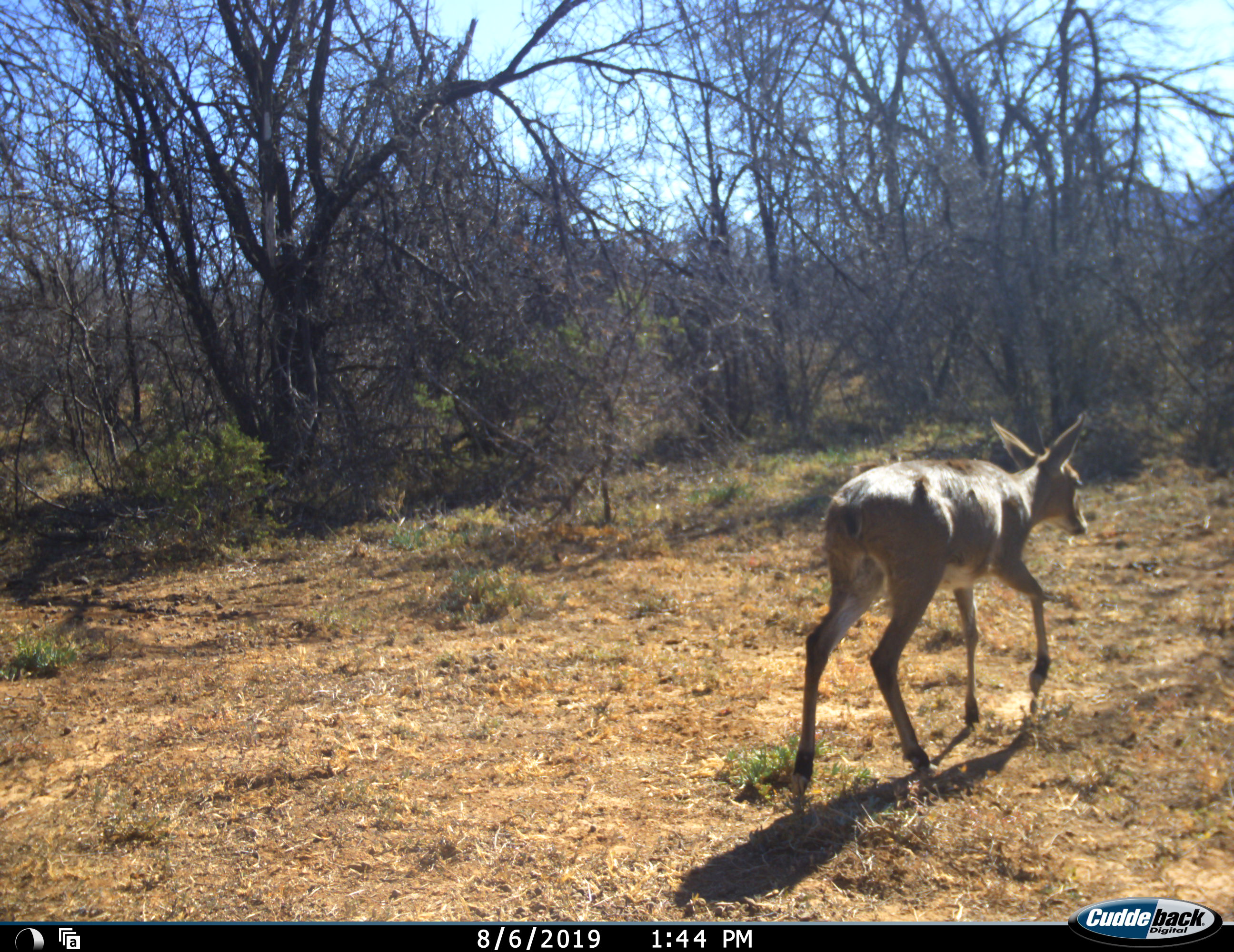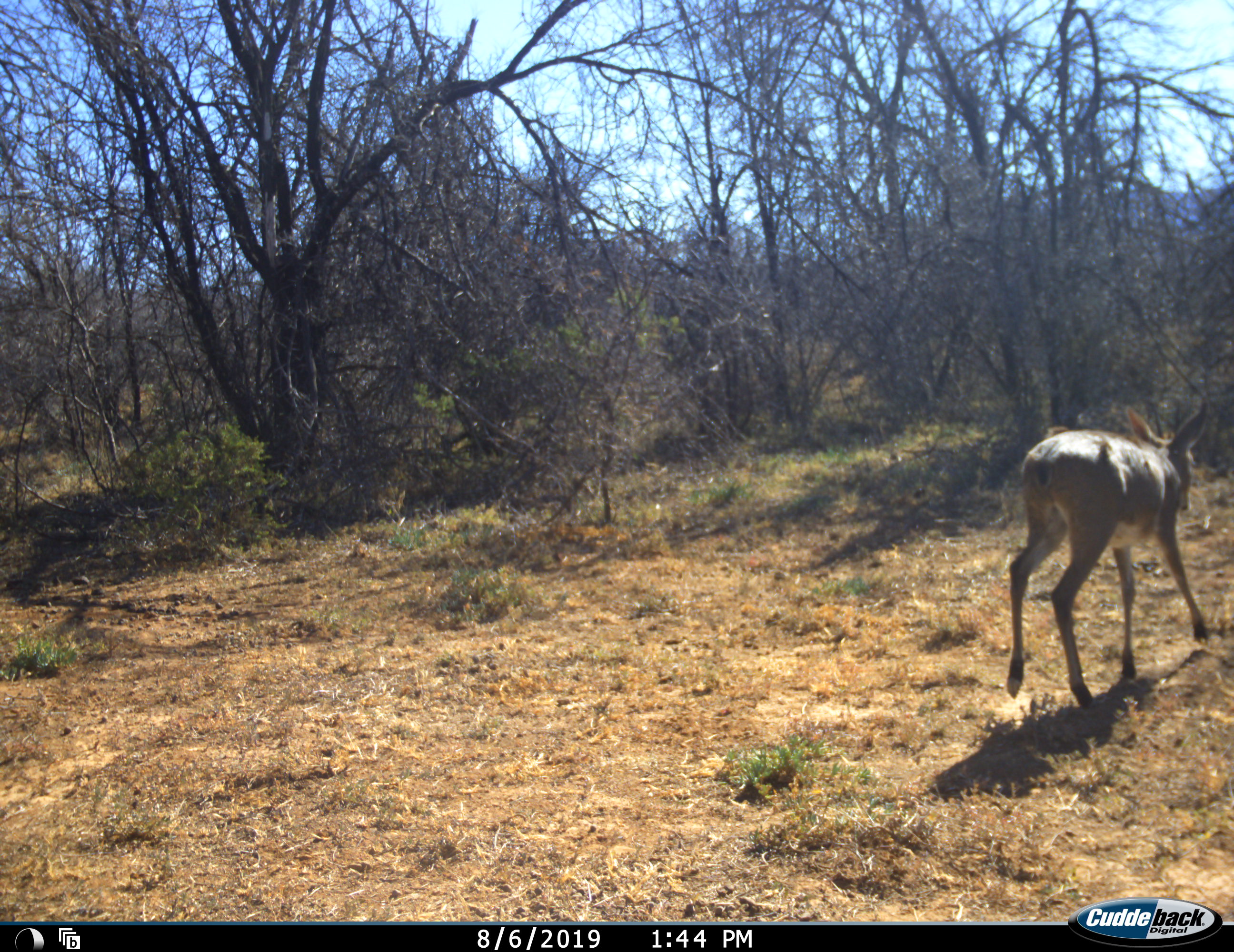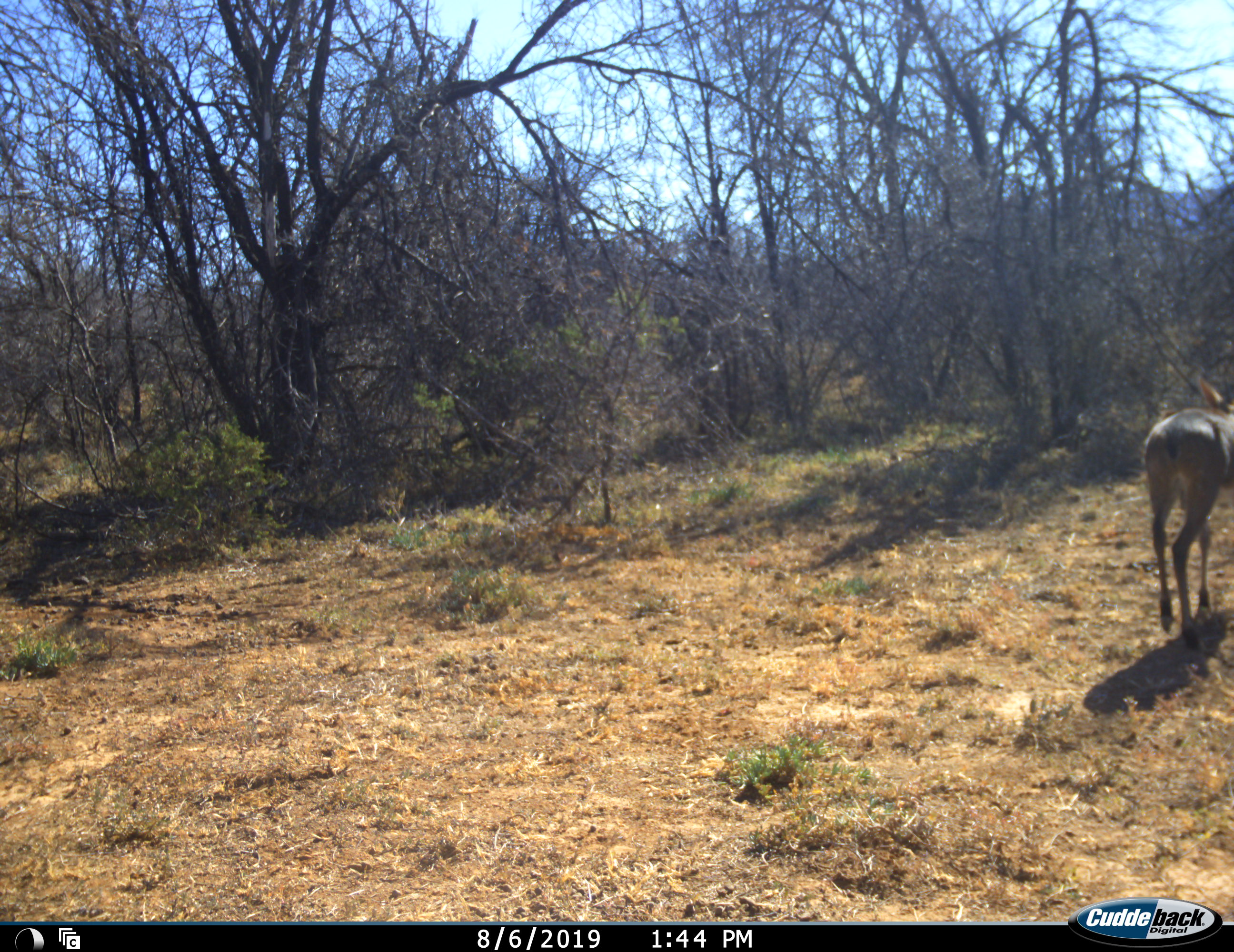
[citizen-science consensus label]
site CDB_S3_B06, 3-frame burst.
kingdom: Animalia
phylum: Chordata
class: Mammalia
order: Artiodactyla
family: Bovidae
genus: Redunca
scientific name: Redunca fulvorufula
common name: mountain reedbuck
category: reedbuckmountain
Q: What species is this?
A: Reedbuckmountain (mountain reedbuck) (Redunca fulvorufula).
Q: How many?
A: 1.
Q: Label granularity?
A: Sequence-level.